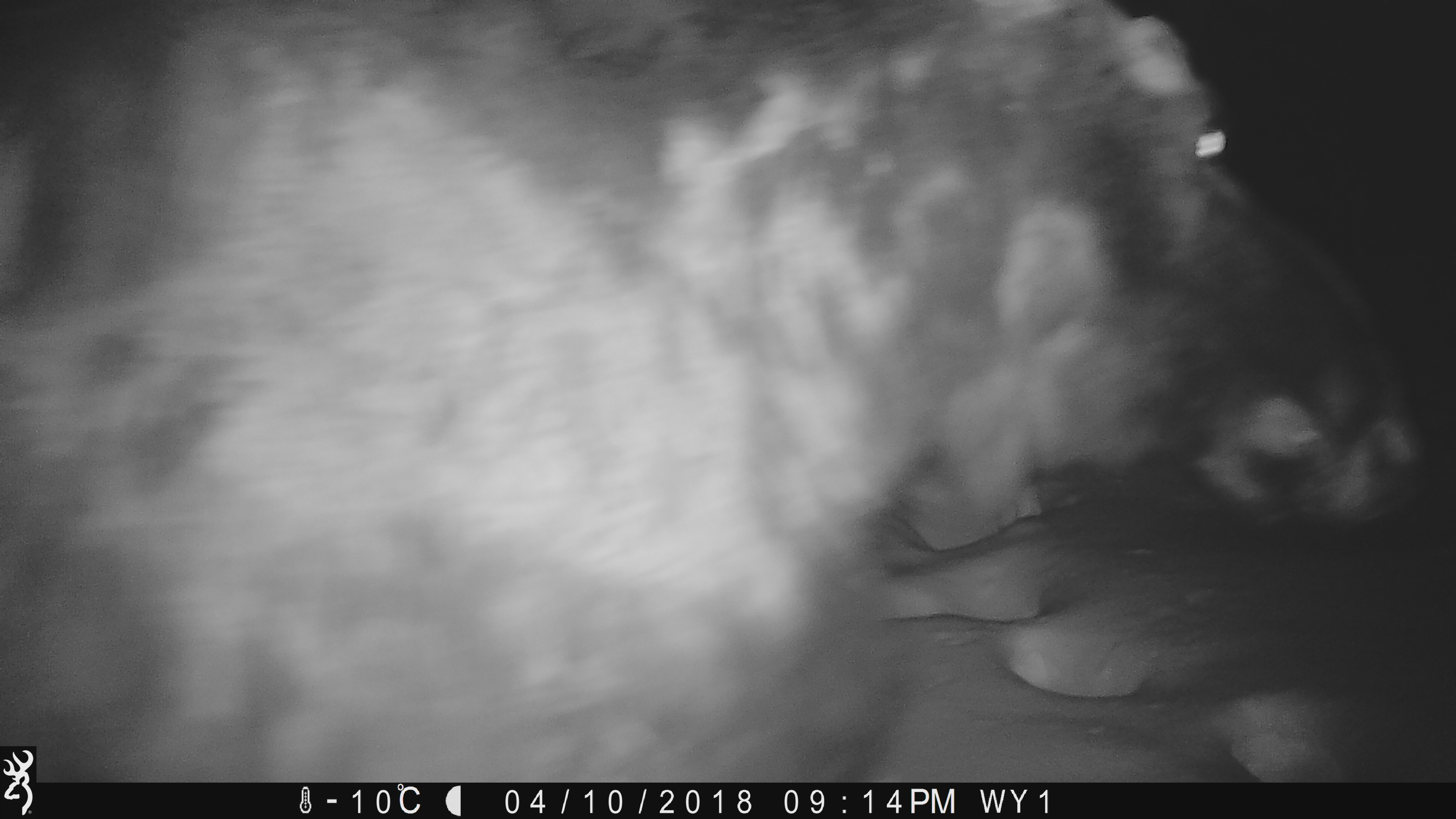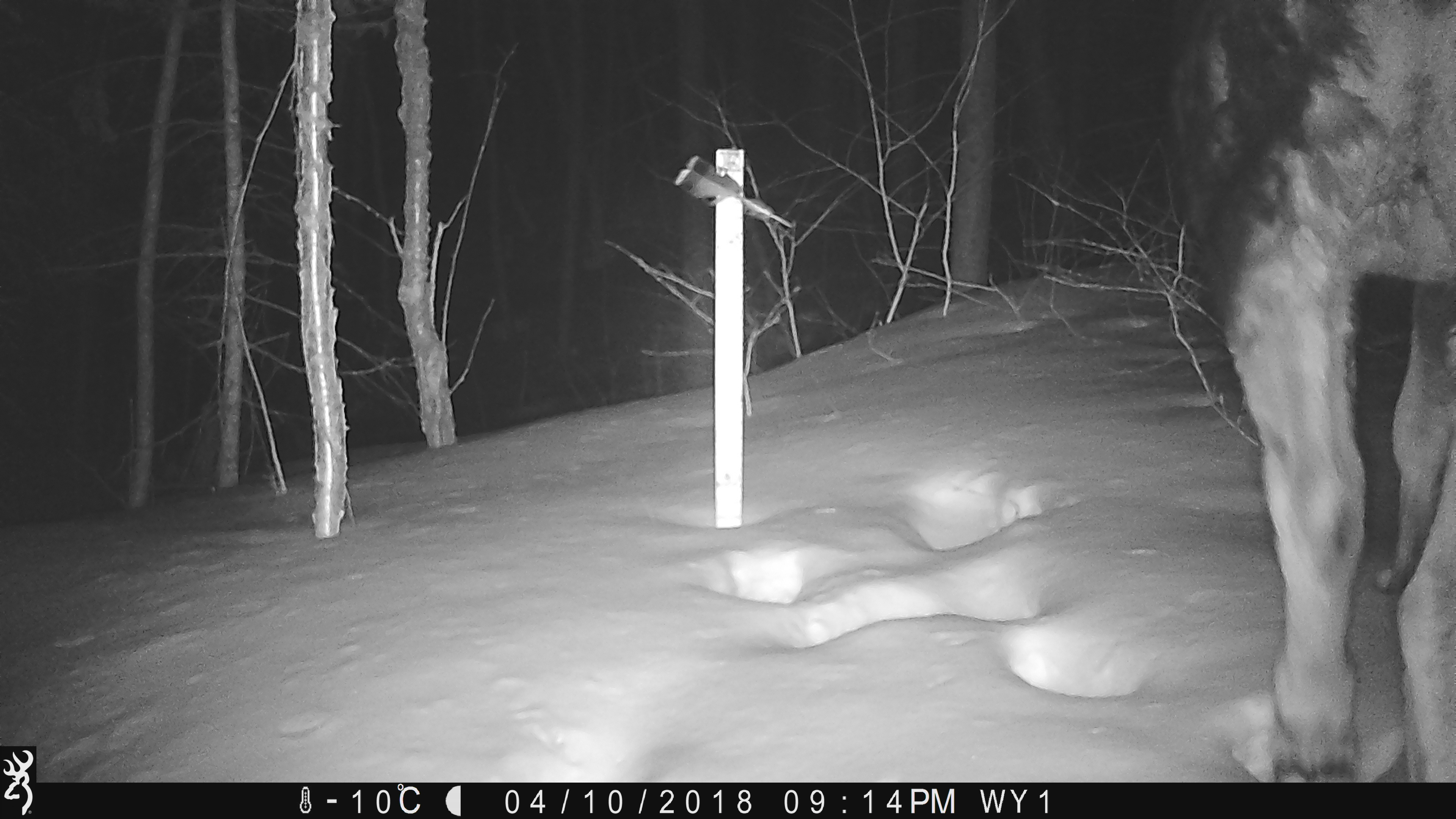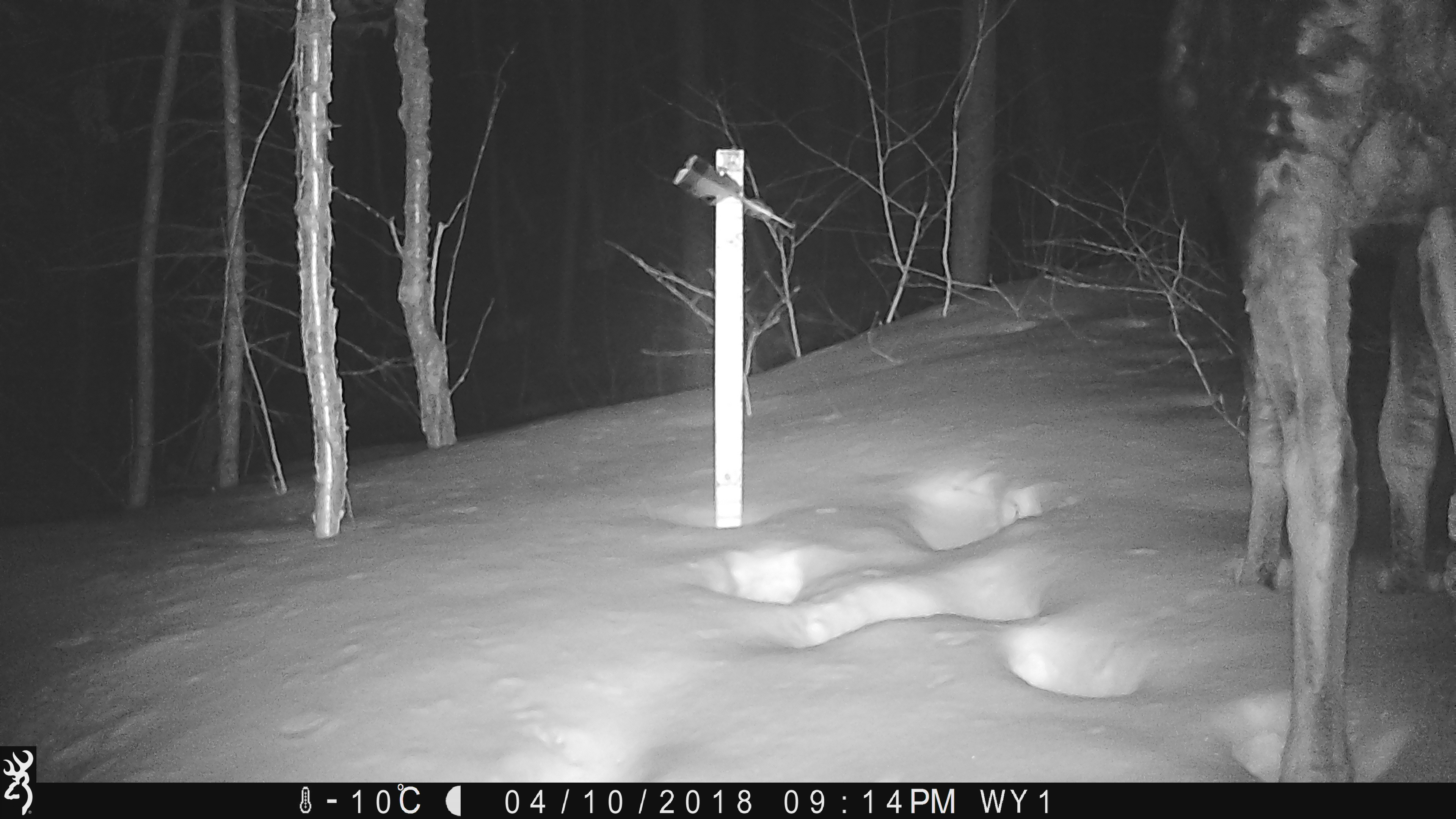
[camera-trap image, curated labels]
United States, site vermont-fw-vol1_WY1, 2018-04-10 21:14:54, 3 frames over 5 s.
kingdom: Animalia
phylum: Chordata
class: Mammalia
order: Artiodactyla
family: Cervidae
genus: Alces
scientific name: Alces alces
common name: moose